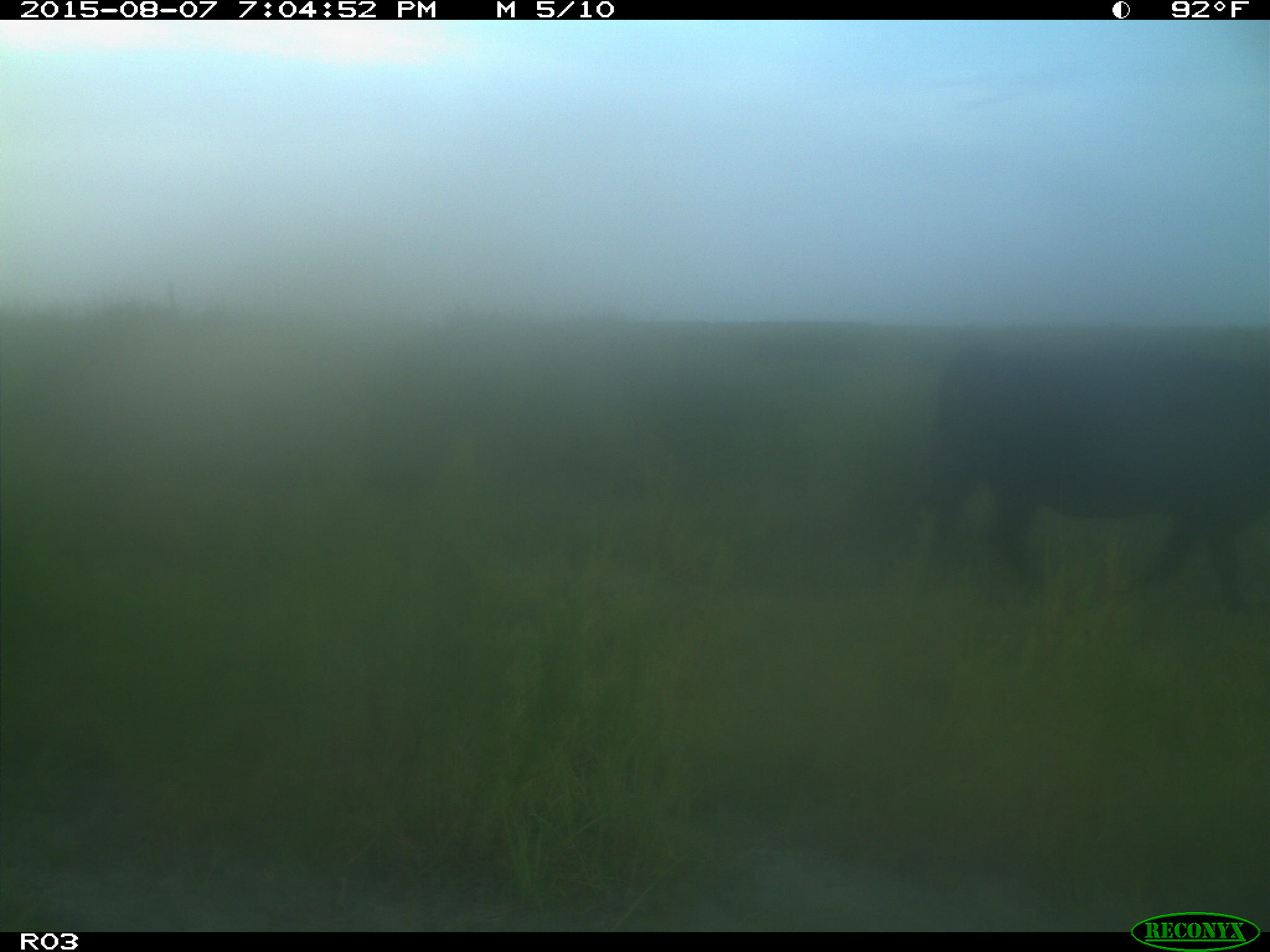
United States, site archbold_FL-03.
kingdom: Animalia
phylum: Chordata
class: Mammalia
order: Artiodactyla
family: Bovidae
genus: Bos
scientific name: Bos taurus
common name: domestic cow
Bos taurus (domestic cow).